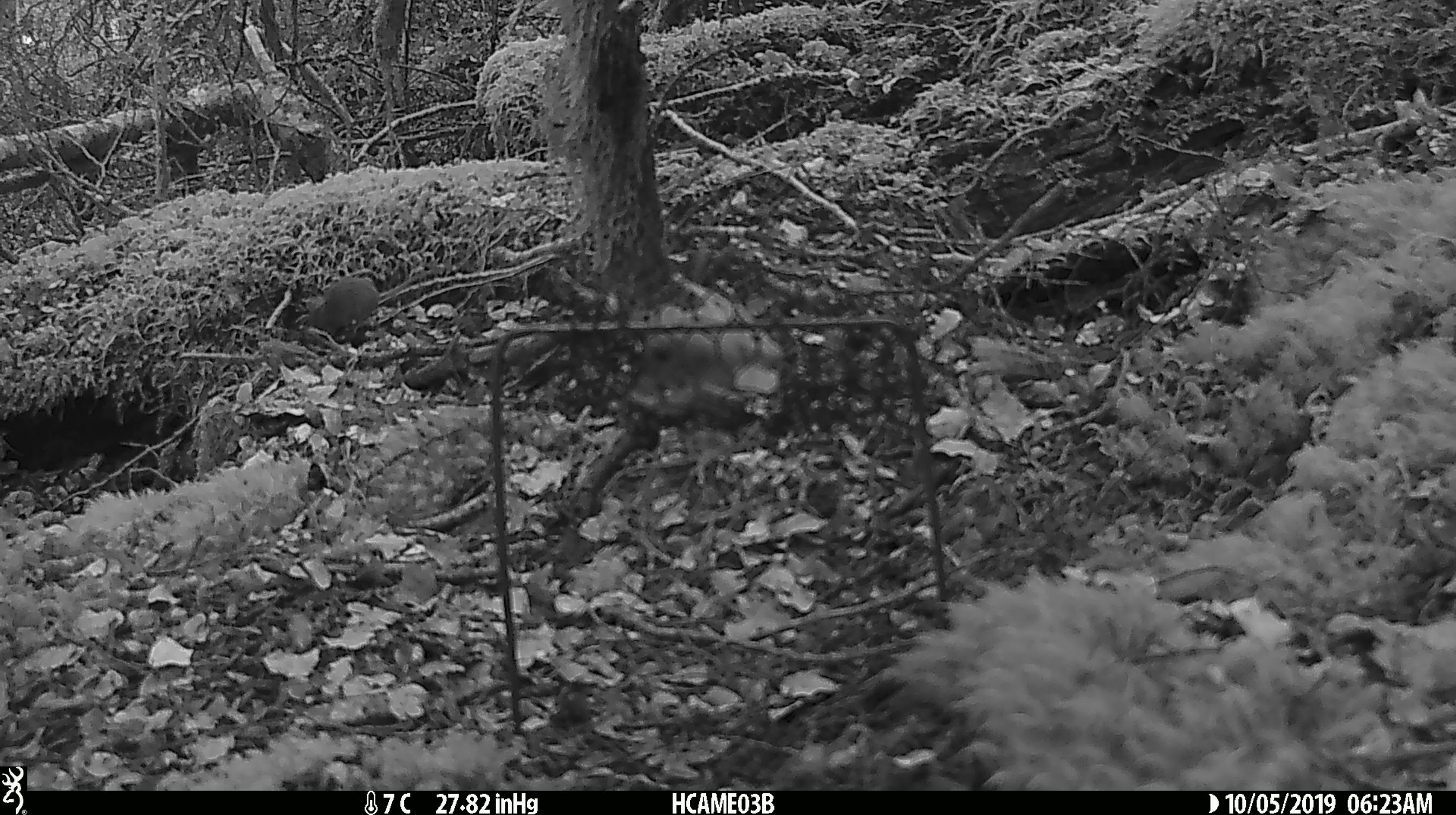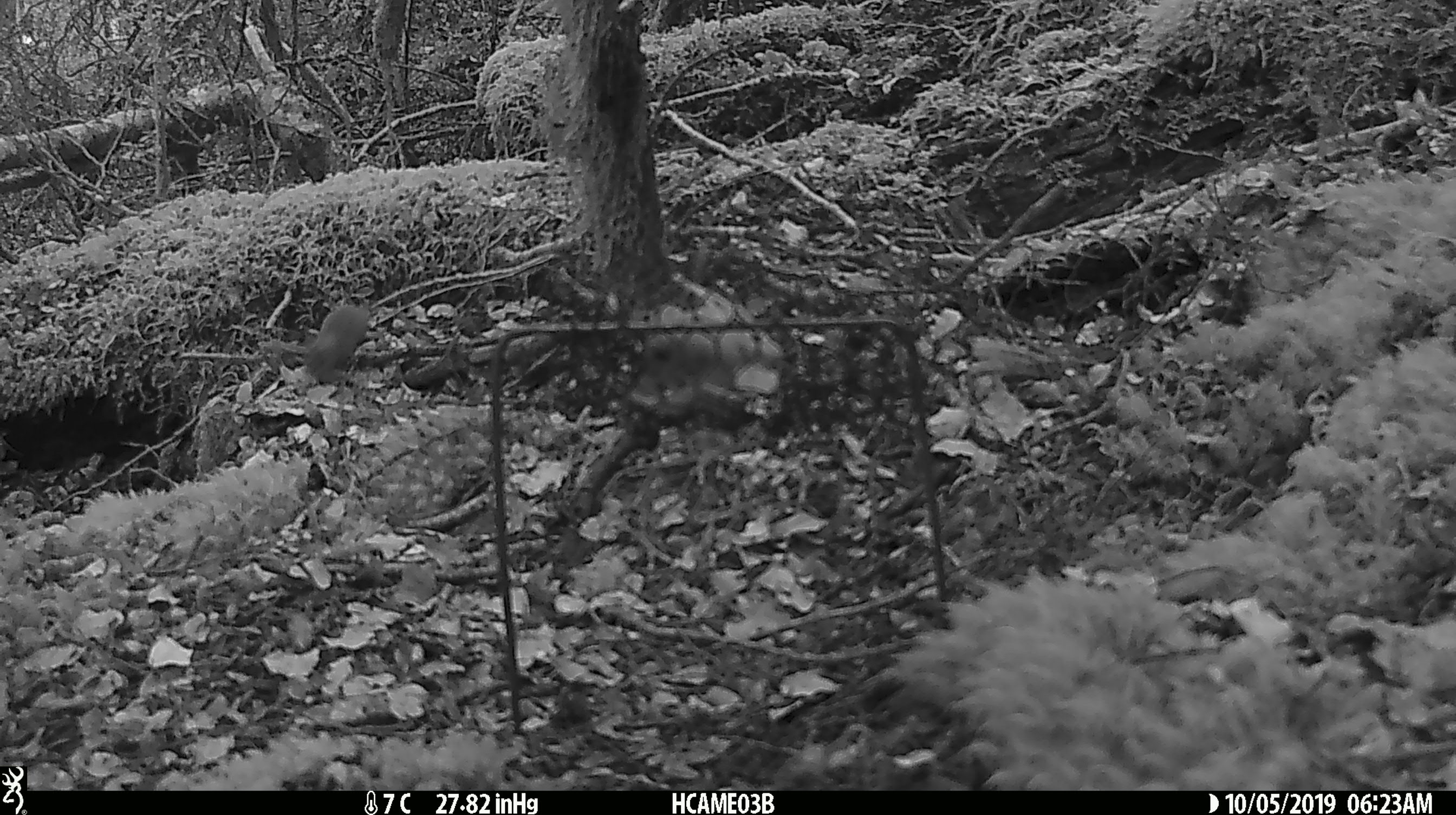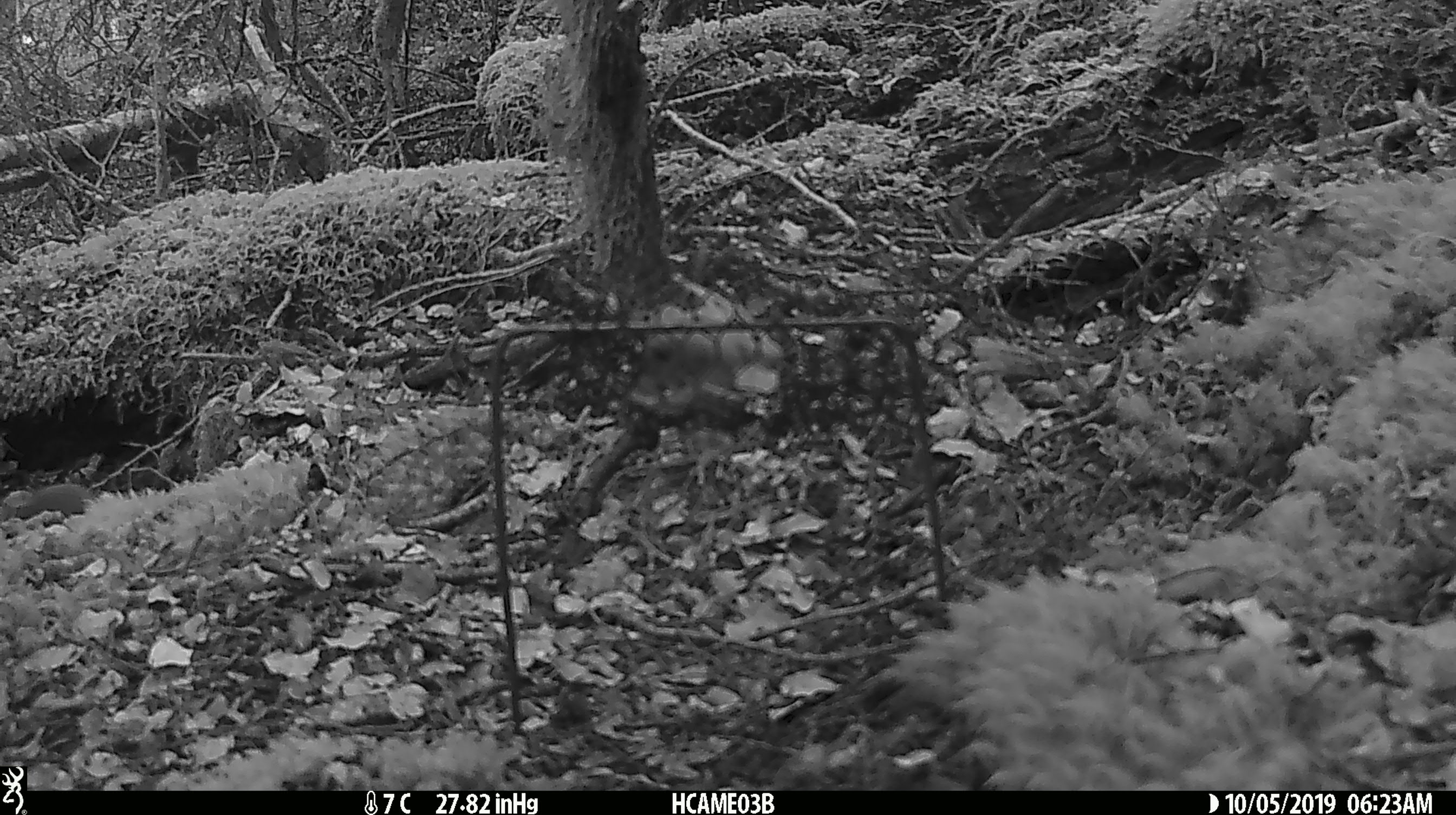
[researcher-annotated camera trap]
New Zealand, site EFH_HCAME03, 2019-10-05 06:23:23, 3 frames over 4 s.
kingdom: Animalia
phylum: Chordata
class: Mammalia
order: Rodentia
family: Muridae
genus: Mus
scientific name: Mus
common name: mouse